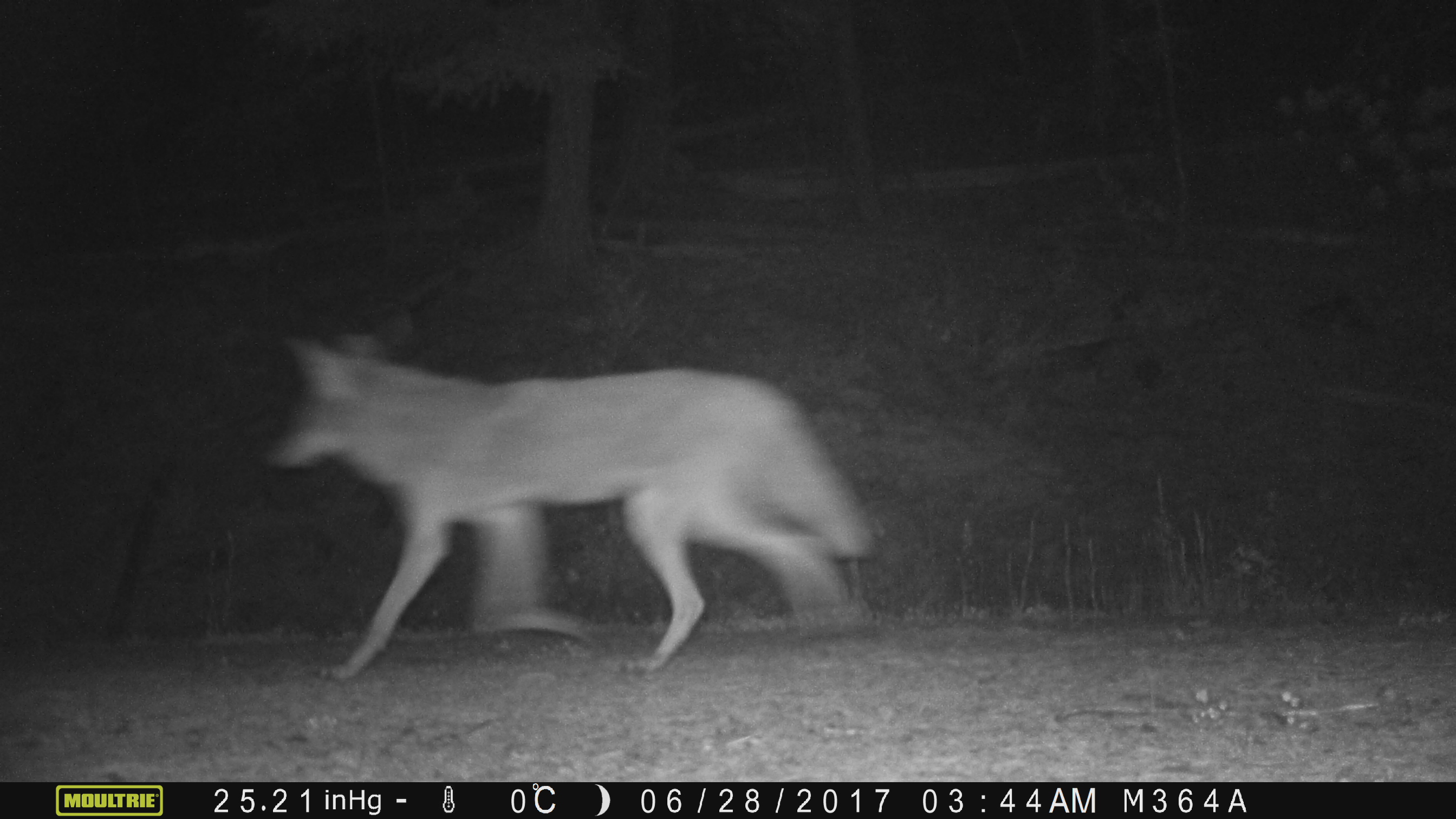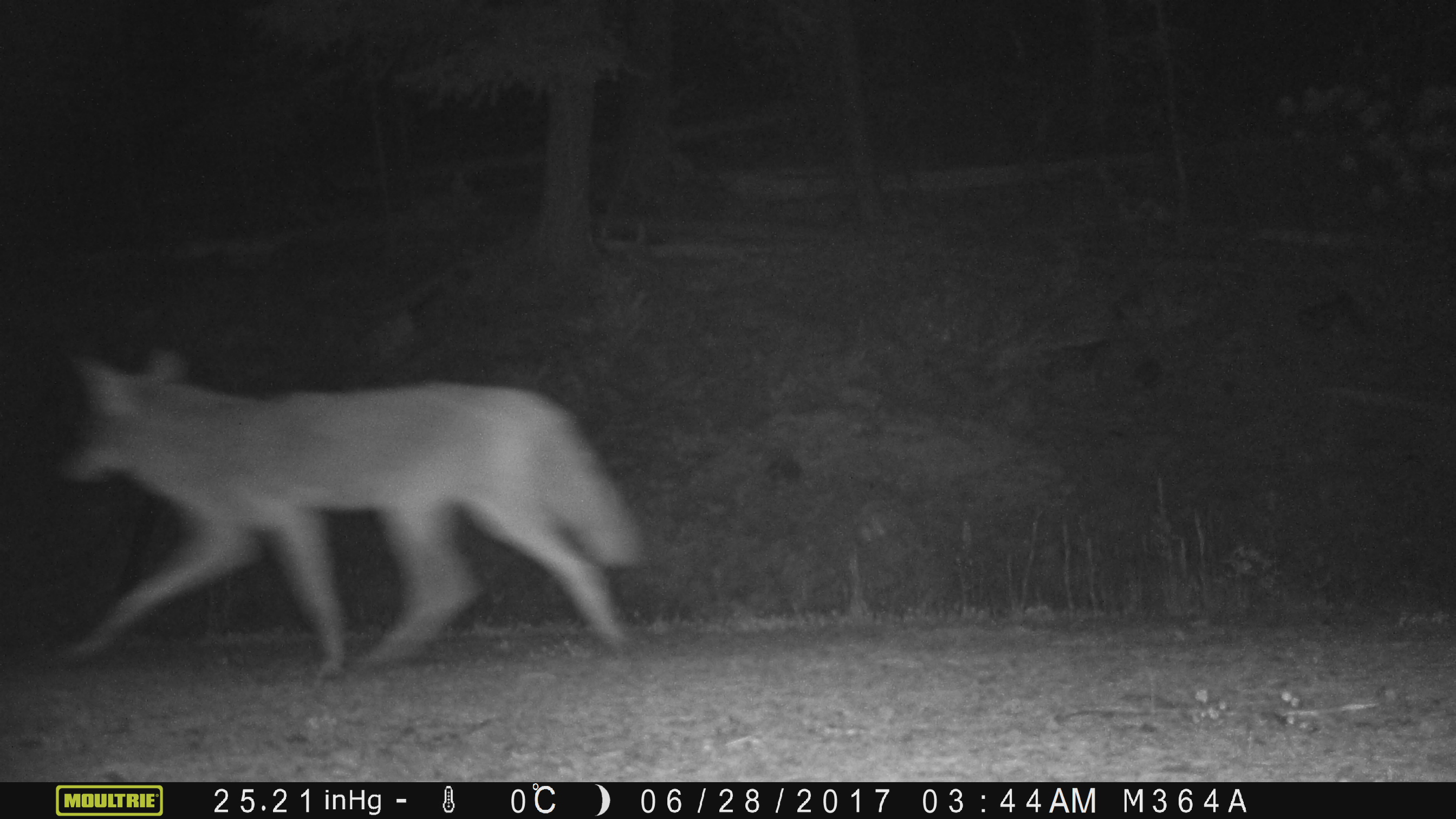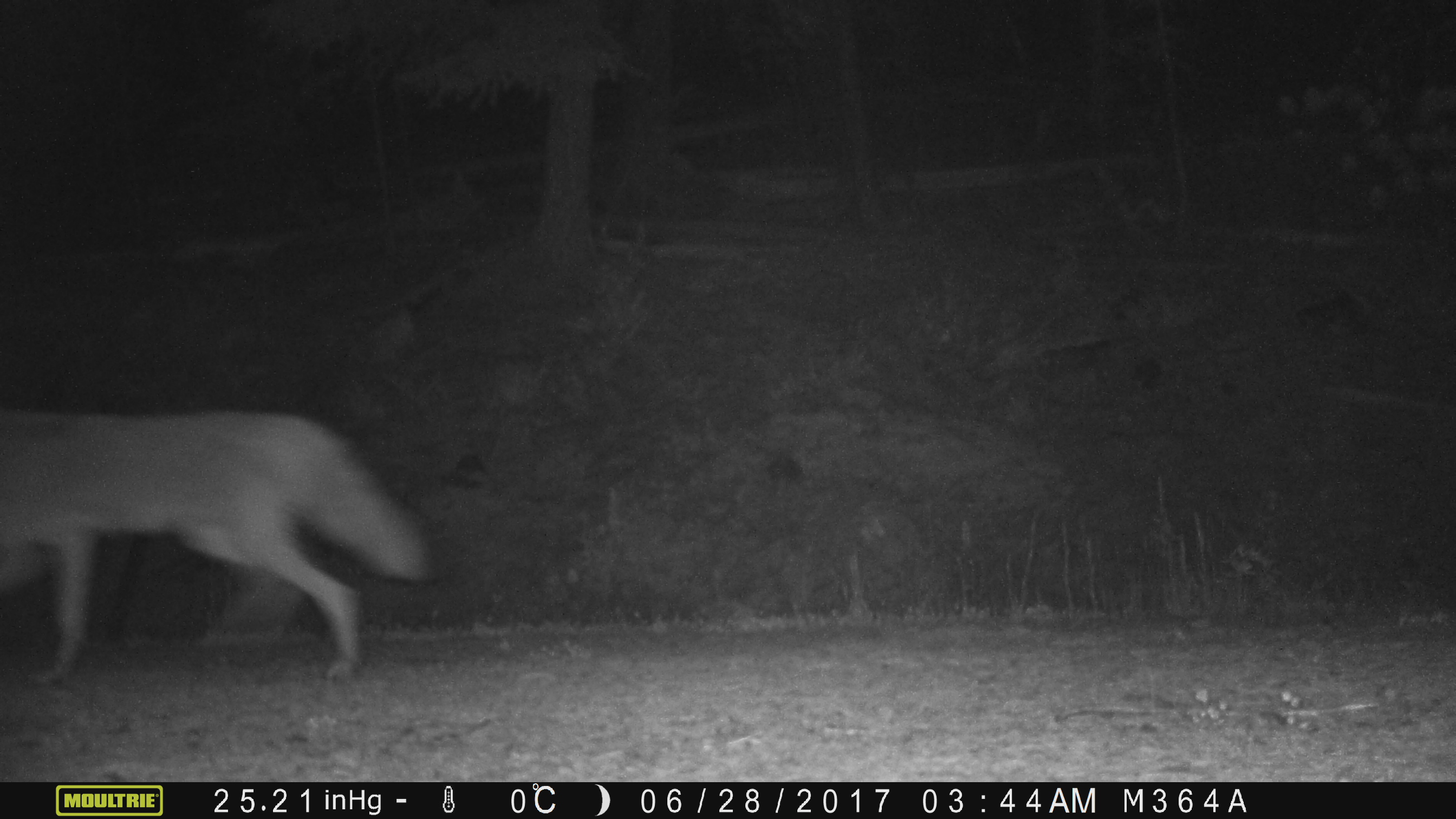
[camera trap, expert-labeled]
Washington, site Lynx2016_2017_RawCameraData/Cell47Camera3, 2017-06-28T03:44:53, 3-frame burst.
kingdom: Animalia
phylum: Chordata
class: Mammalia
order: Carnivora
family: Canidae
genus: Canis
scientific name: Canis latrans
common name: coyote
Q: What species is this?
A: Canis latrans (coyote).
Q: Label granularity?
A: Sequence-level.